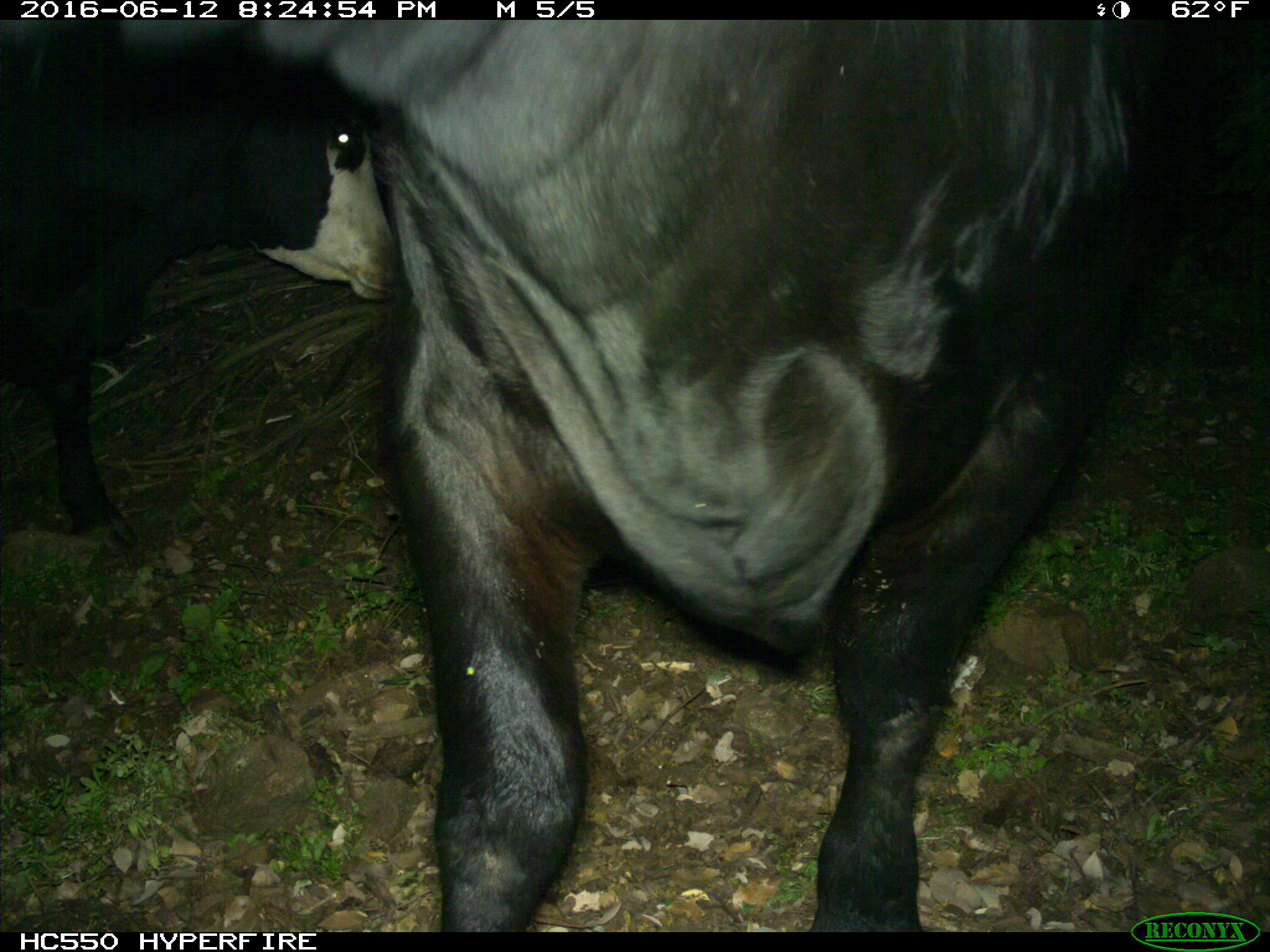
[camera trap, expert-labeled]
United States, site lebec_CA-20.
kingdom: Animalia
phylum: Chordata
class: Mammalia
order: Artiodactyla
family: Bovidae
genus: Bos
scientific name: Bos taurus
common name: domestic cow